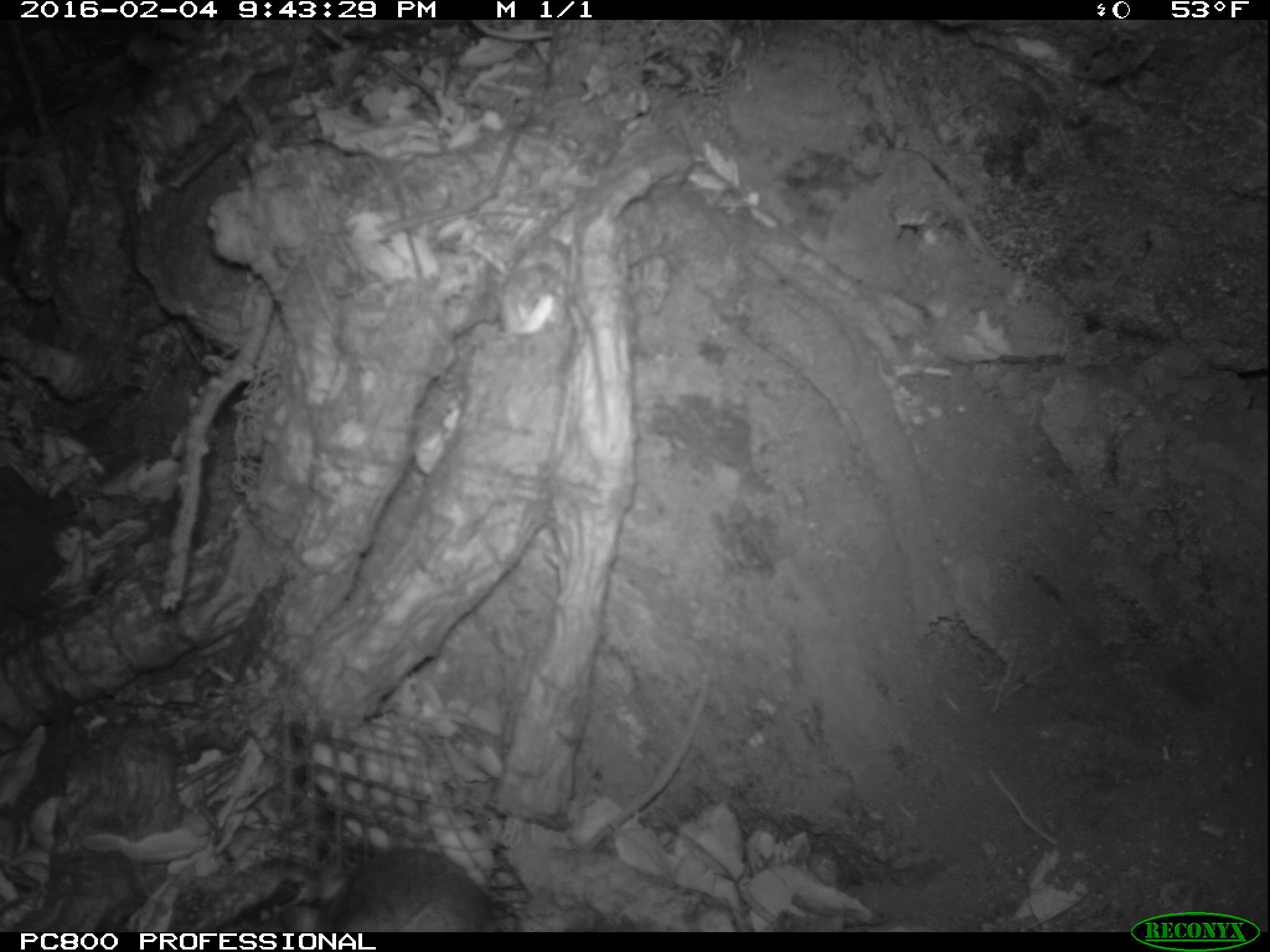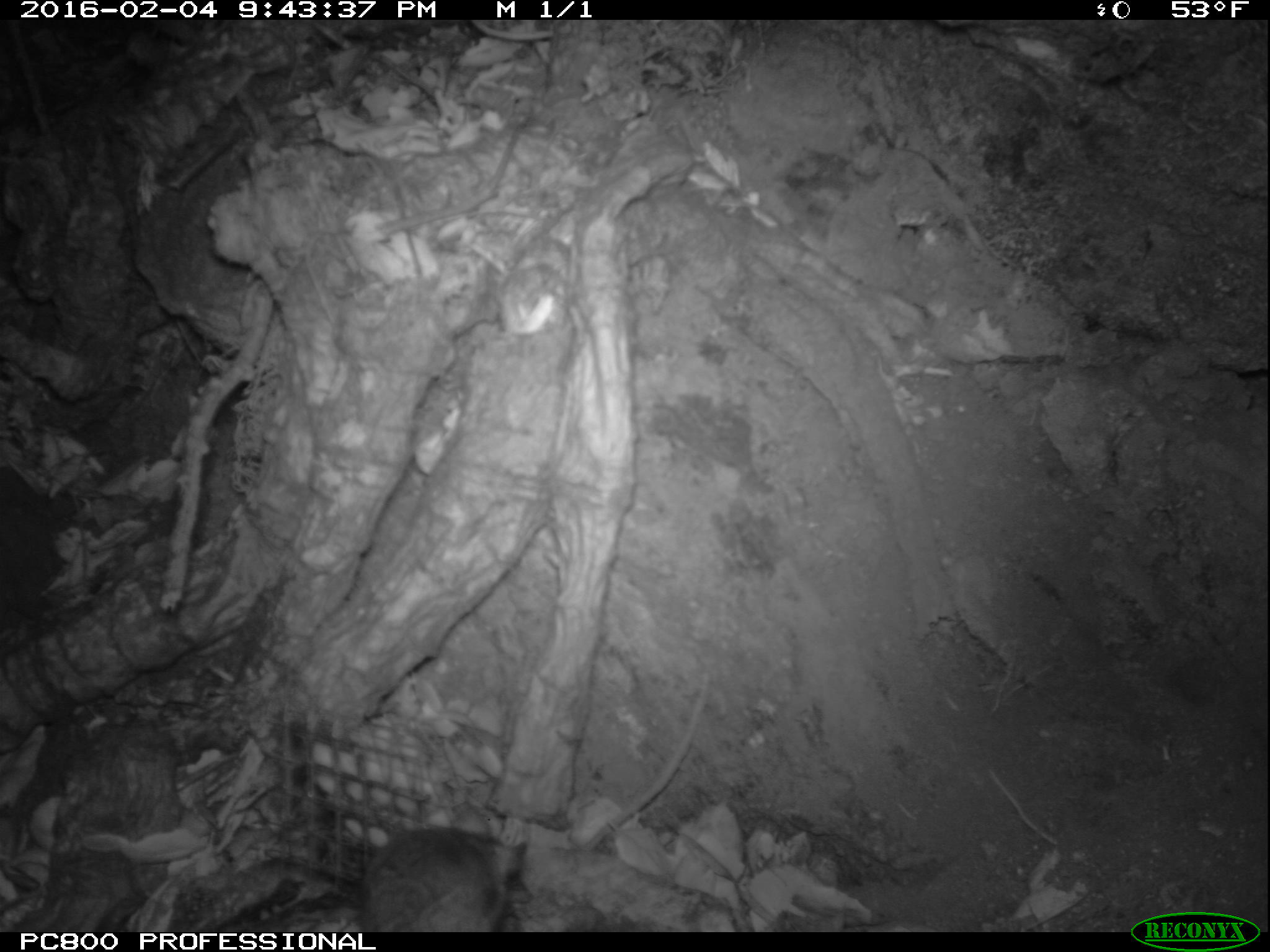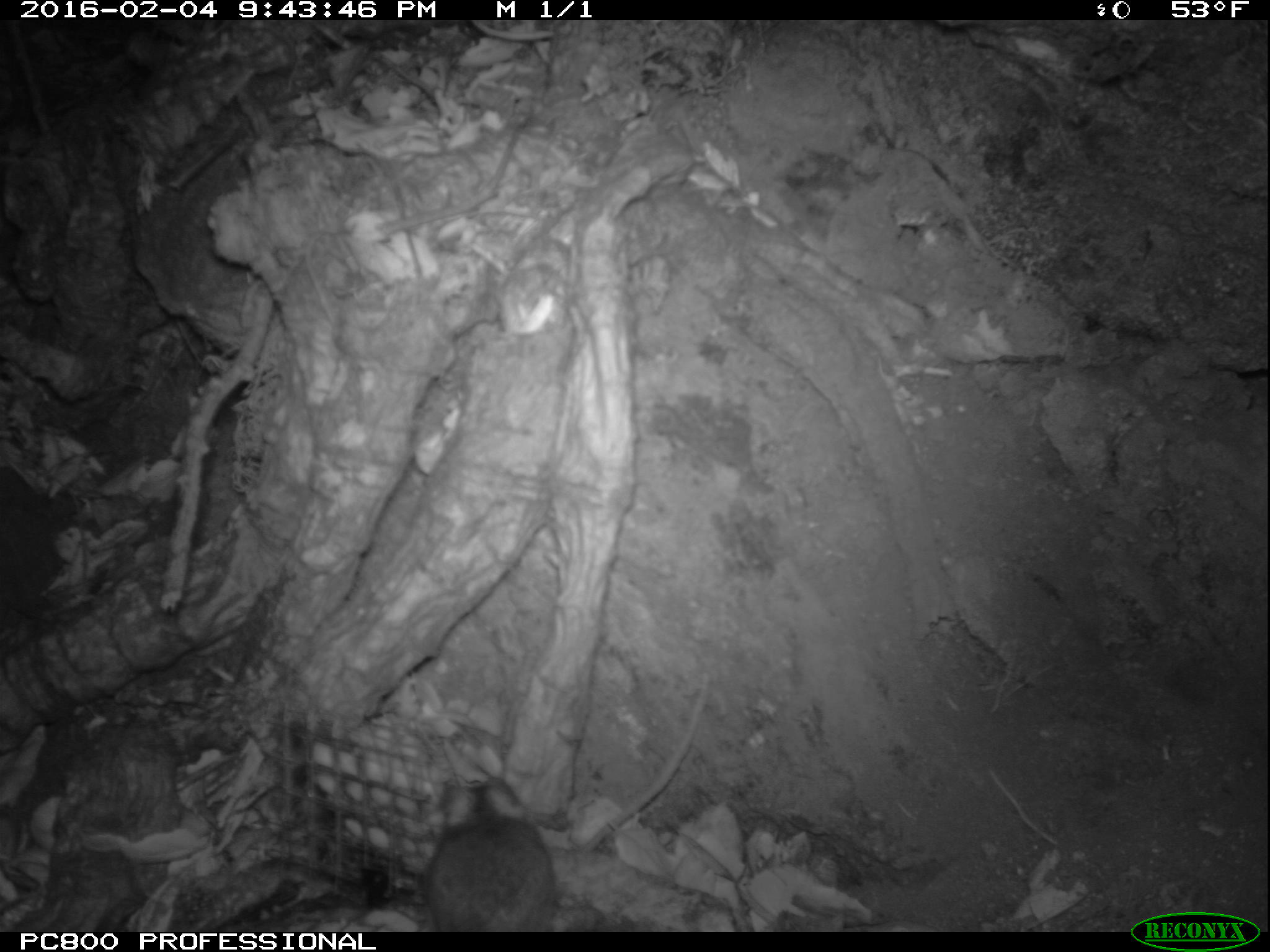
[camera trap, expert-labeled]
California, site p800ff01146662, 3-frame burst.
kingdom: Animalia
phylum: Chordata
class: Mammalia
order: Rodentia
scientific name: Rodentia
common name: rodent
Rodent (Rodentia).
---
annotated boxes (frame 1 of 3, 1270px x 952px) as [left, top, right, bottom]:
rodent: [277, 845, 485, 931]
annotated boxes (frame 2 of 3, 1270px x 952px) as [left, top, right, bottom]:
rodent: [361, 827, 528, 932]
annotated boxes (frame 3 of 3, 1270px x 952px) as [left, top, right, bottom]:
rodent: [419, 734, 557, 933]